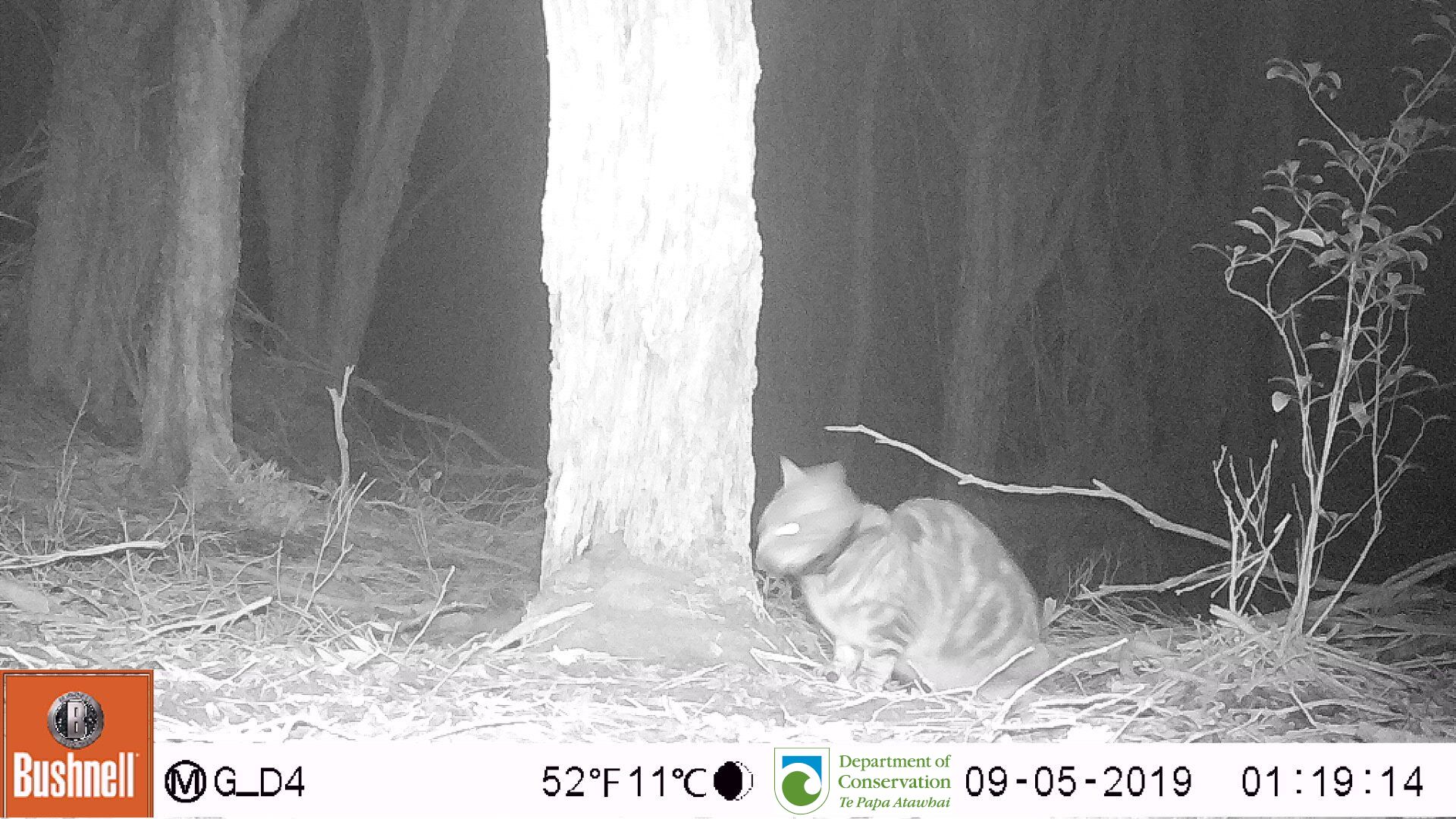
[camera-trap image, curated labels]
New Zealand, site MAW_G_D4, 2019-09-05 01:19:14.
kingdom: Animalia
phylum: Chordata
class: Mammalia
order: Carnivora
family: Felidae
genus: Felis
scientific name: Felis catus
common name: domestic cat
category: cat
Cat (domestic cat) (Felis catus).